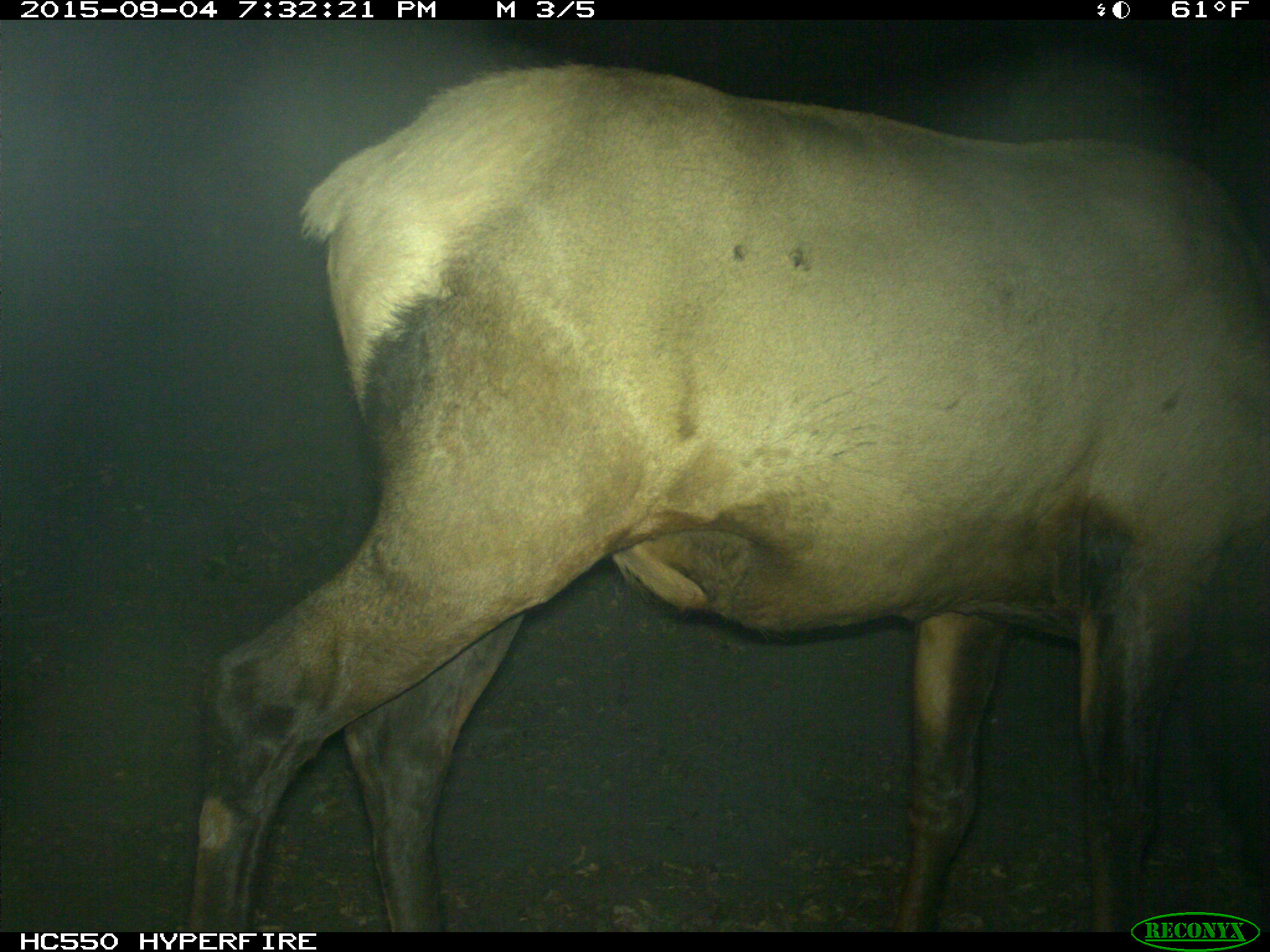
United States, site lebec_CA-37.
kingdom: Animalia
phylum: Chordata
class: Mammalia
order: Artiodactyla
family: Cervidae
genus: Cervus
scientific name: Cervus canadensis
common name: elk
Cervus canadensis (elk).